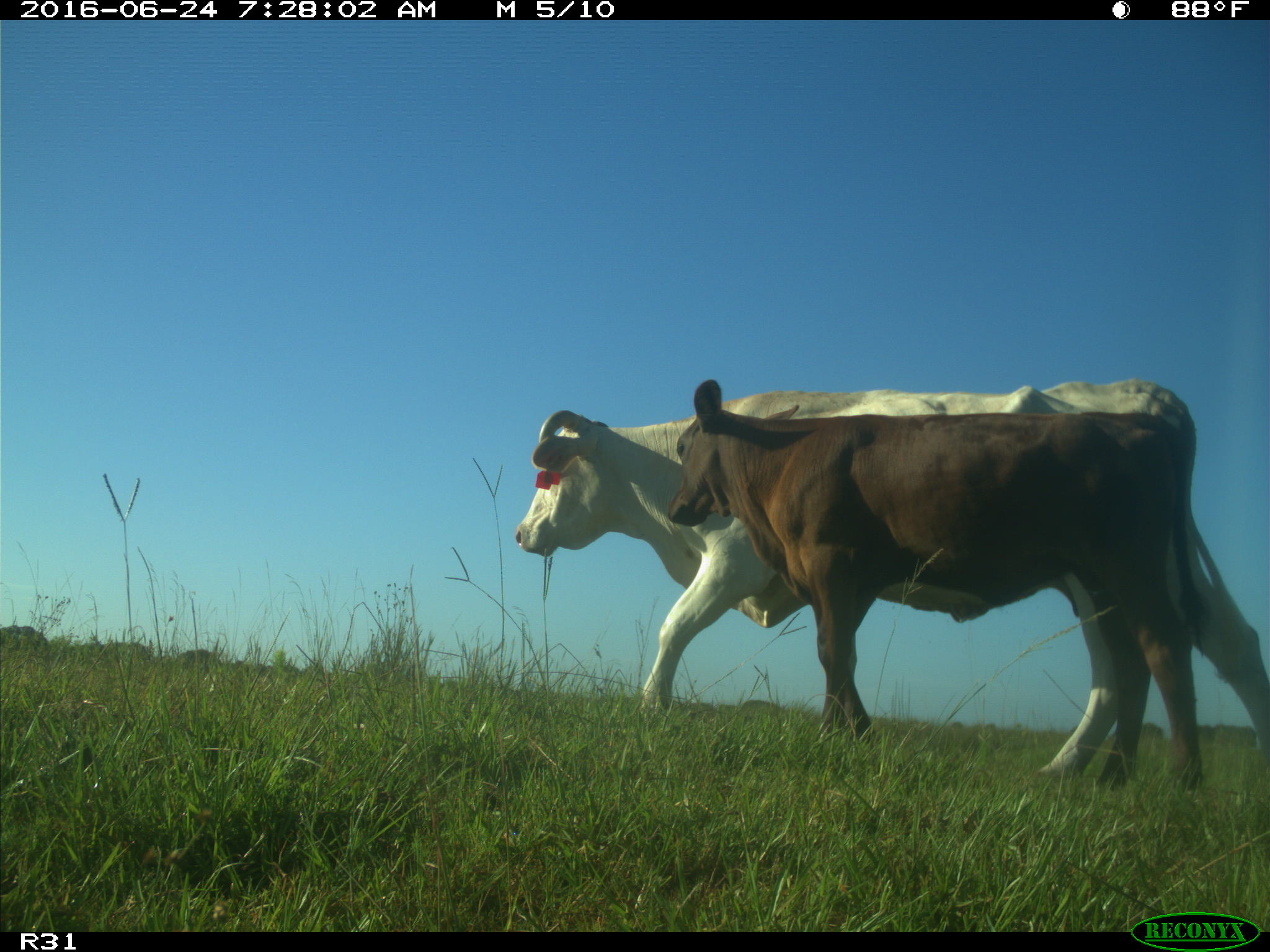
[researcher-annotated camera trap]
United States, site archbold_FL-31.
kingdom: Animalia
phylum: Chordata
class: Mammalia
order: Artiodactyla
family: Bovidae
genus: Bos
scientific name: Bos taurus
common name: domestic cow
Bos taurus (domestic cow).